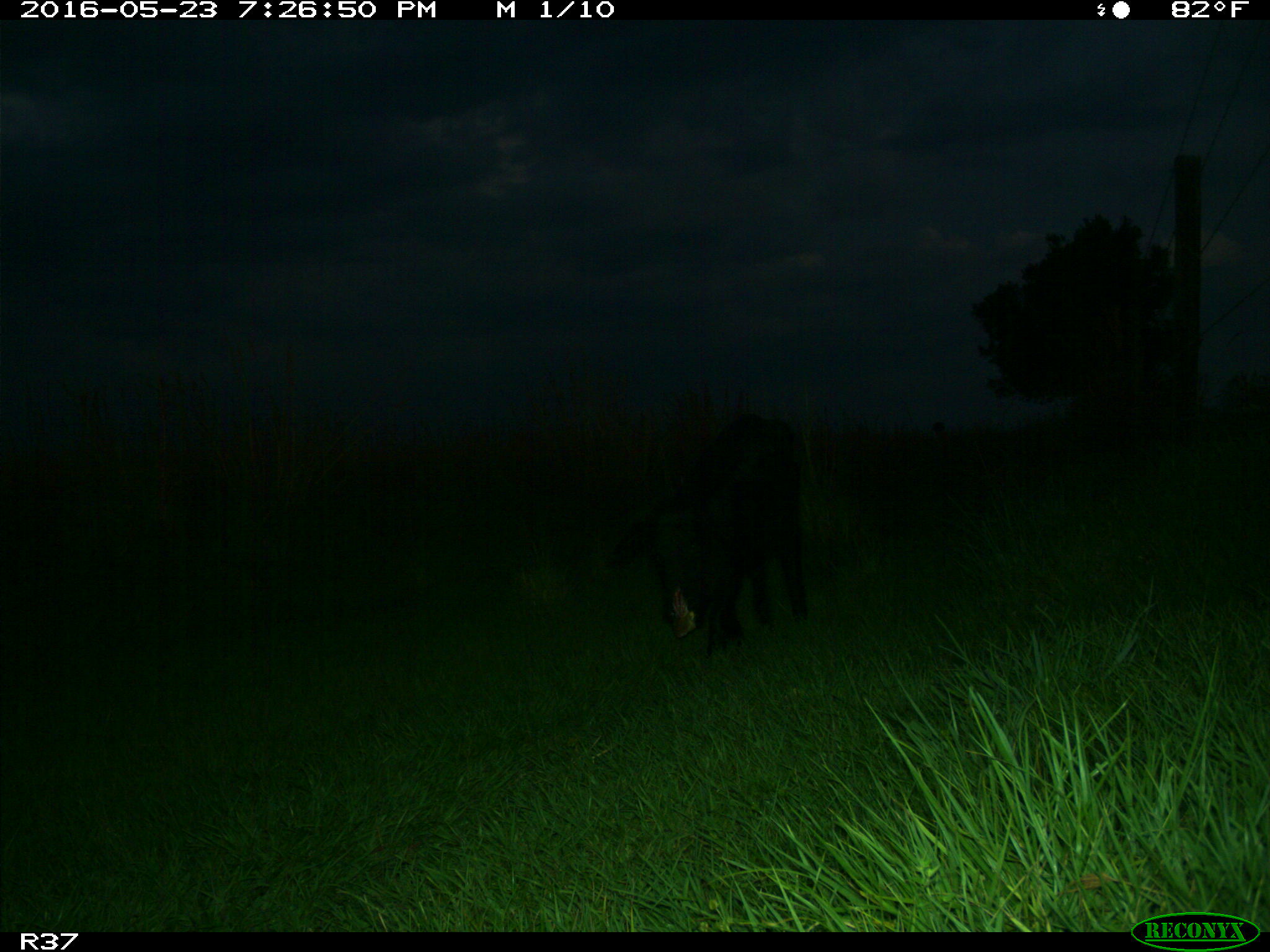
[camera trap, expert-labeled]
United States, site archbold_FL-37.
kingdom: Animalia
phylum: Chordata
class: Mammalia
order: Artiodactyla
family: Suidae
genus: Sus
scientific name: Sus scrofa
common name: wild boar